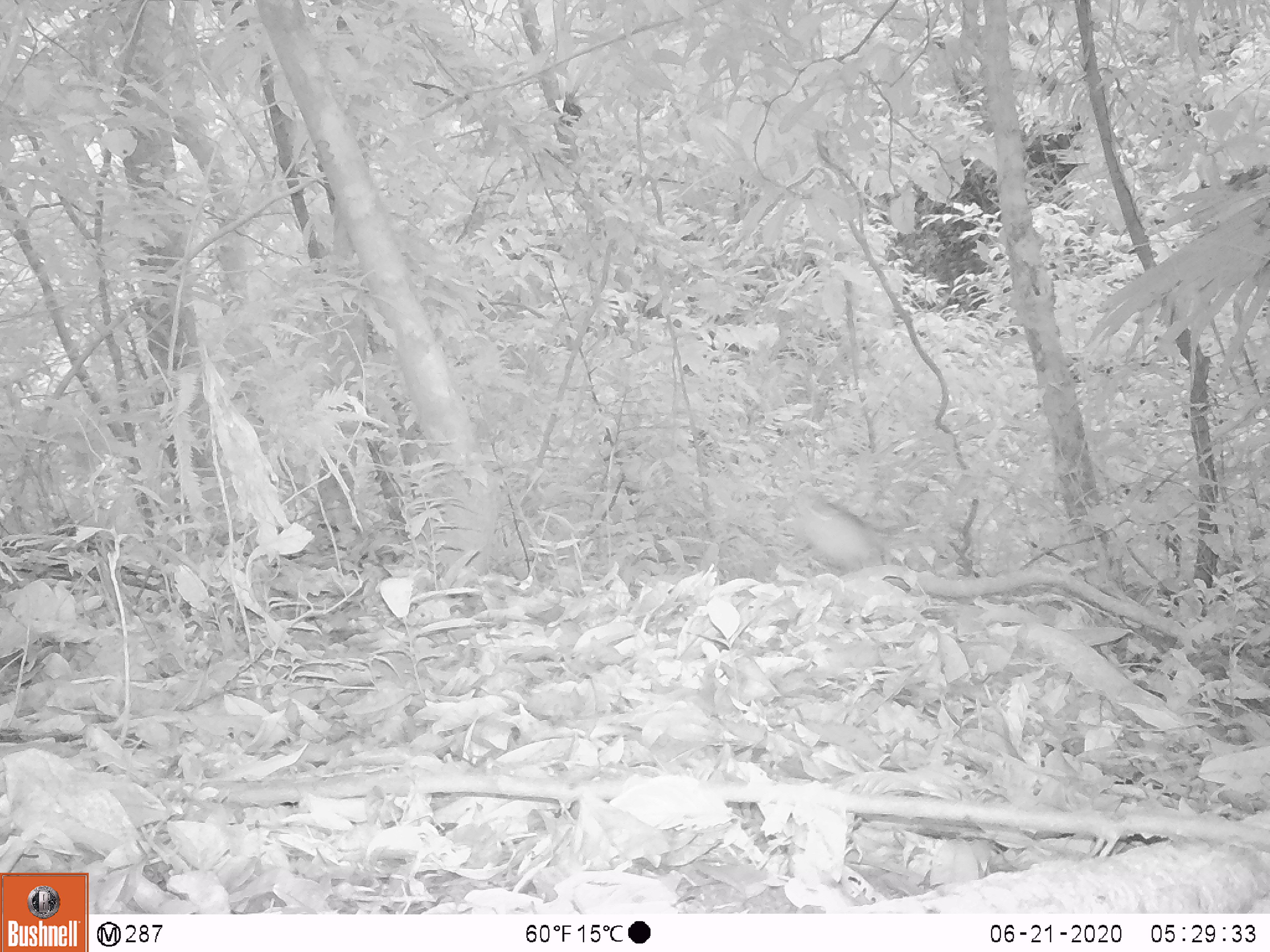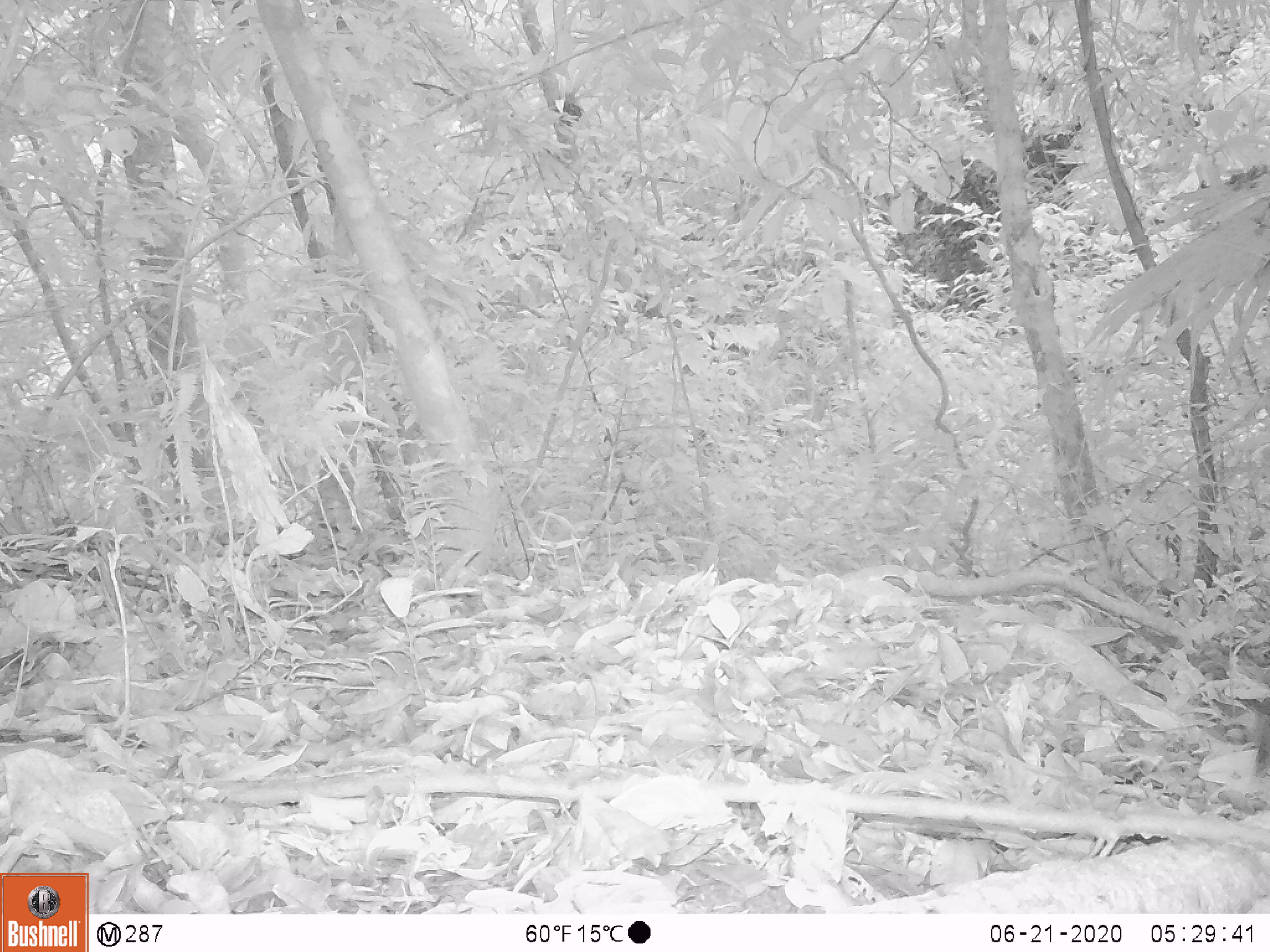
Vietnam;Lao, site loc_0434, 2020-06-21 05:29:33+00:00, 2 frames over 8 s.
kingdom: Animalia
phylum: Chordata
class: Aves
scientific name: Aves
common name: bird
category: unidentified bird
Unidentified bird (bird) (Aves). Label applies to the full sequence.